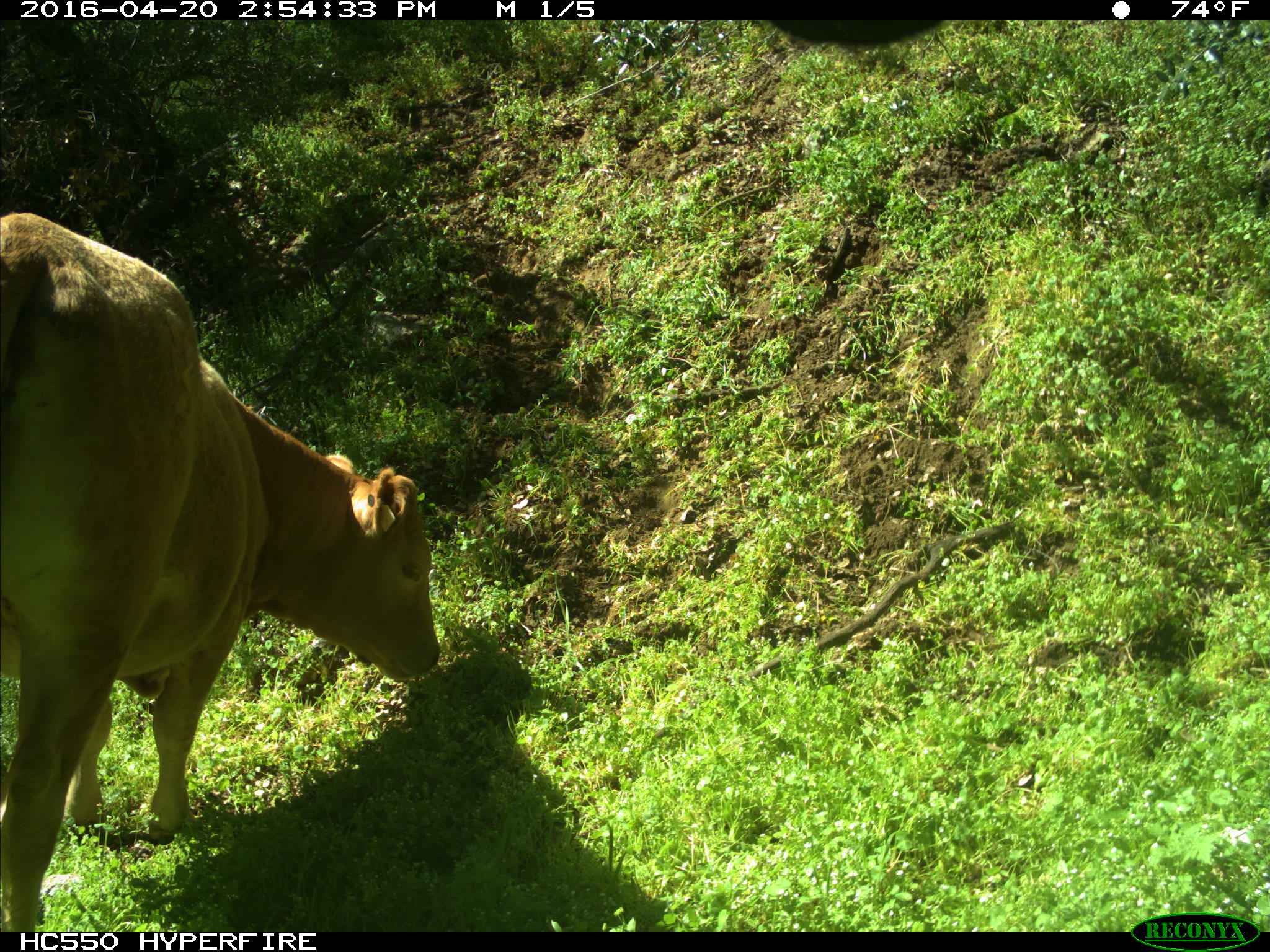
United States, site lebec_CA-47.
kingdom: Animalia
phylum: Chordata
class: Mammalia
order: Artiodactyla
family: Bovidae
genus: Bos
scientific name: Bos taurus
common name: domestic cow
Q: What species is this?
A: Bos taurus (domestic cow).